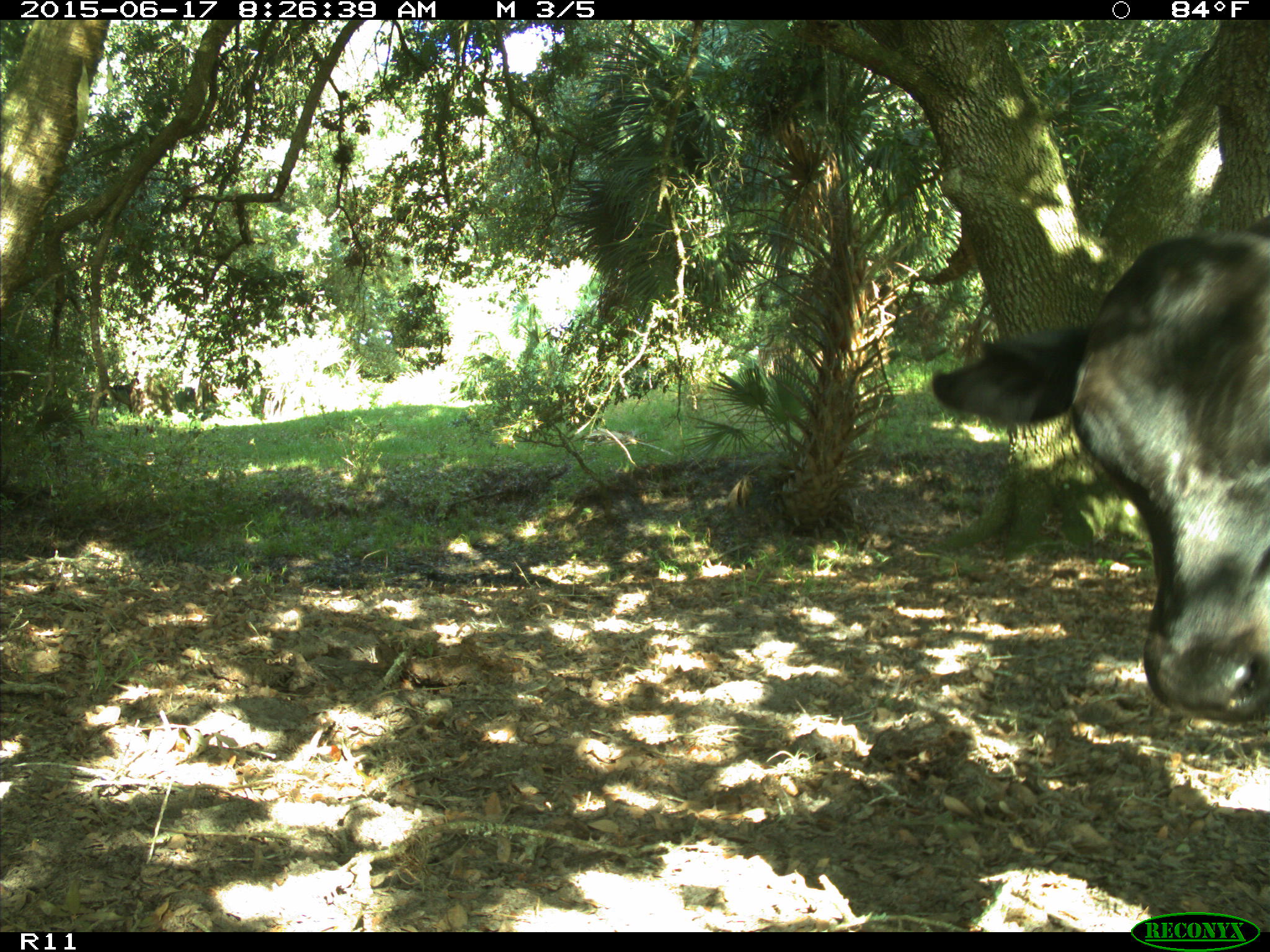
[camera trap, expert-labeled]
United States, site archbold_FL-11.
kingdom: Animalia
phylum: Chordata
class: Mammalia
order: Artiodactyla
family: Bovidae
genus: Bos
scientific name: Bos taurus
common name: domestic cow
Bos taurus (domestic cow).